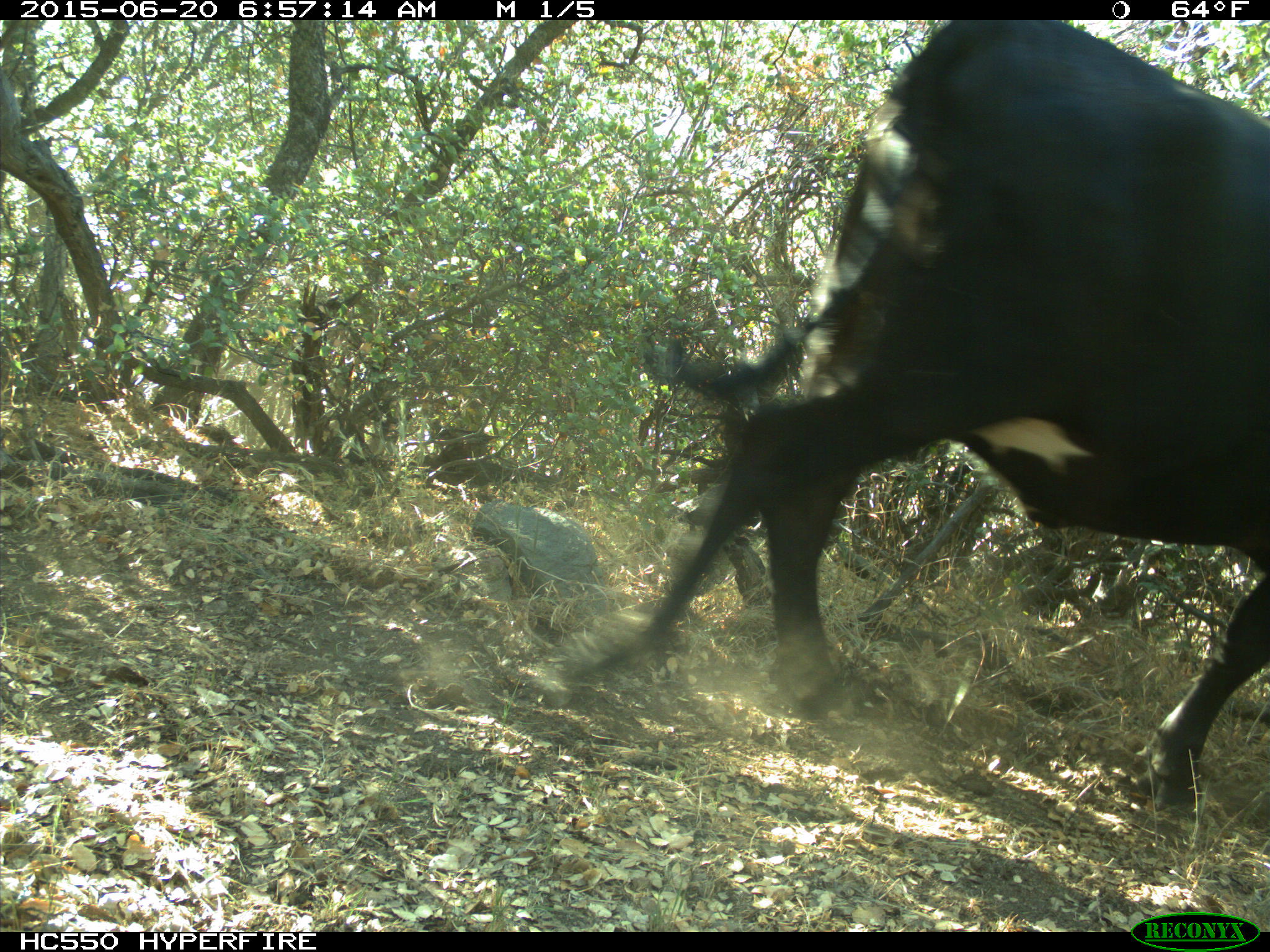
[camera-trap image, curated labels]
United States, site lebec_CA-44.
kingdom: Animalia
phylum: Chordata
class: Mammalia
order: Artiodactyla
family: Bovidae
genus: Bos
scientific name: Bos taurus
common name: domestic cow